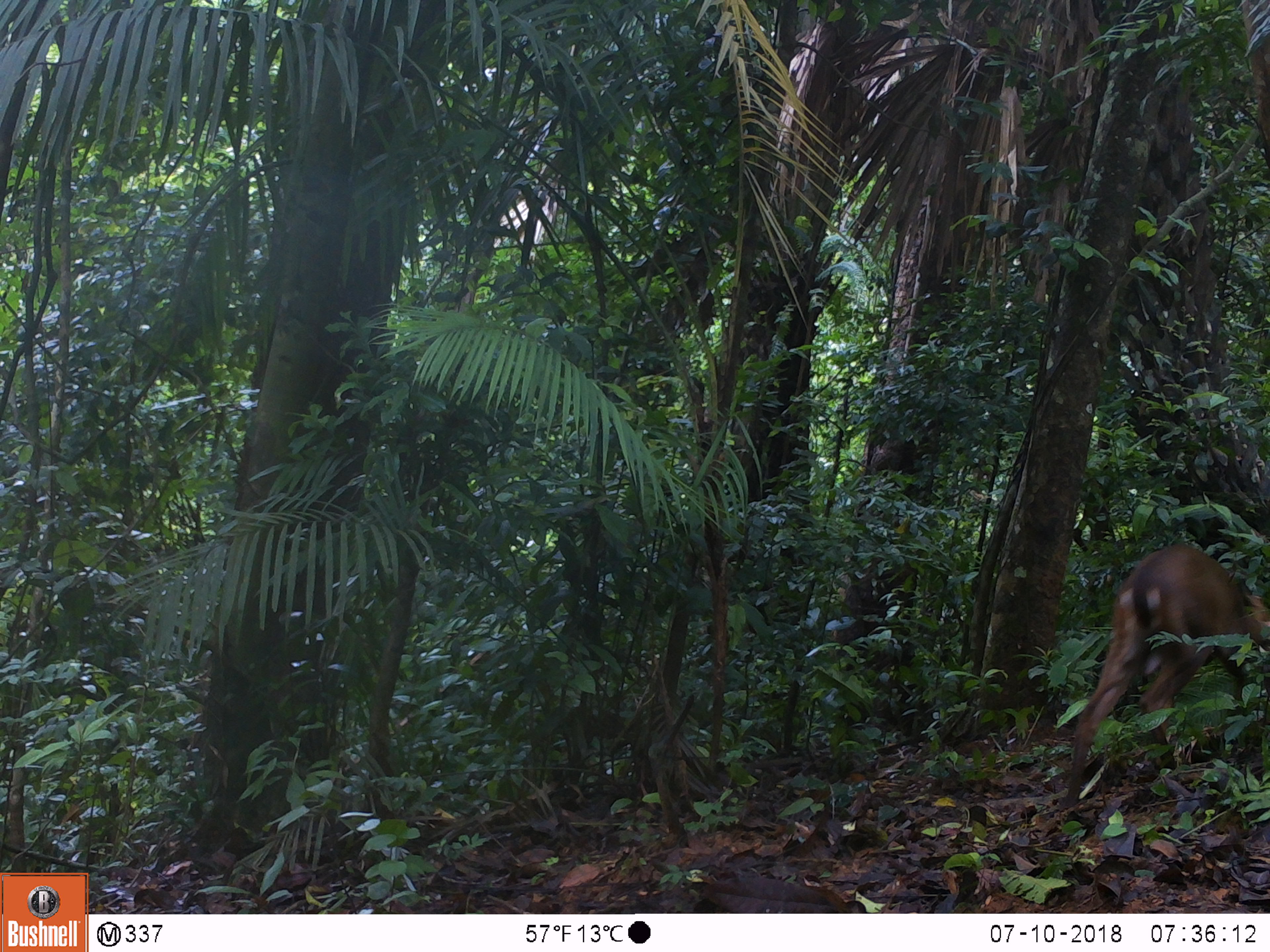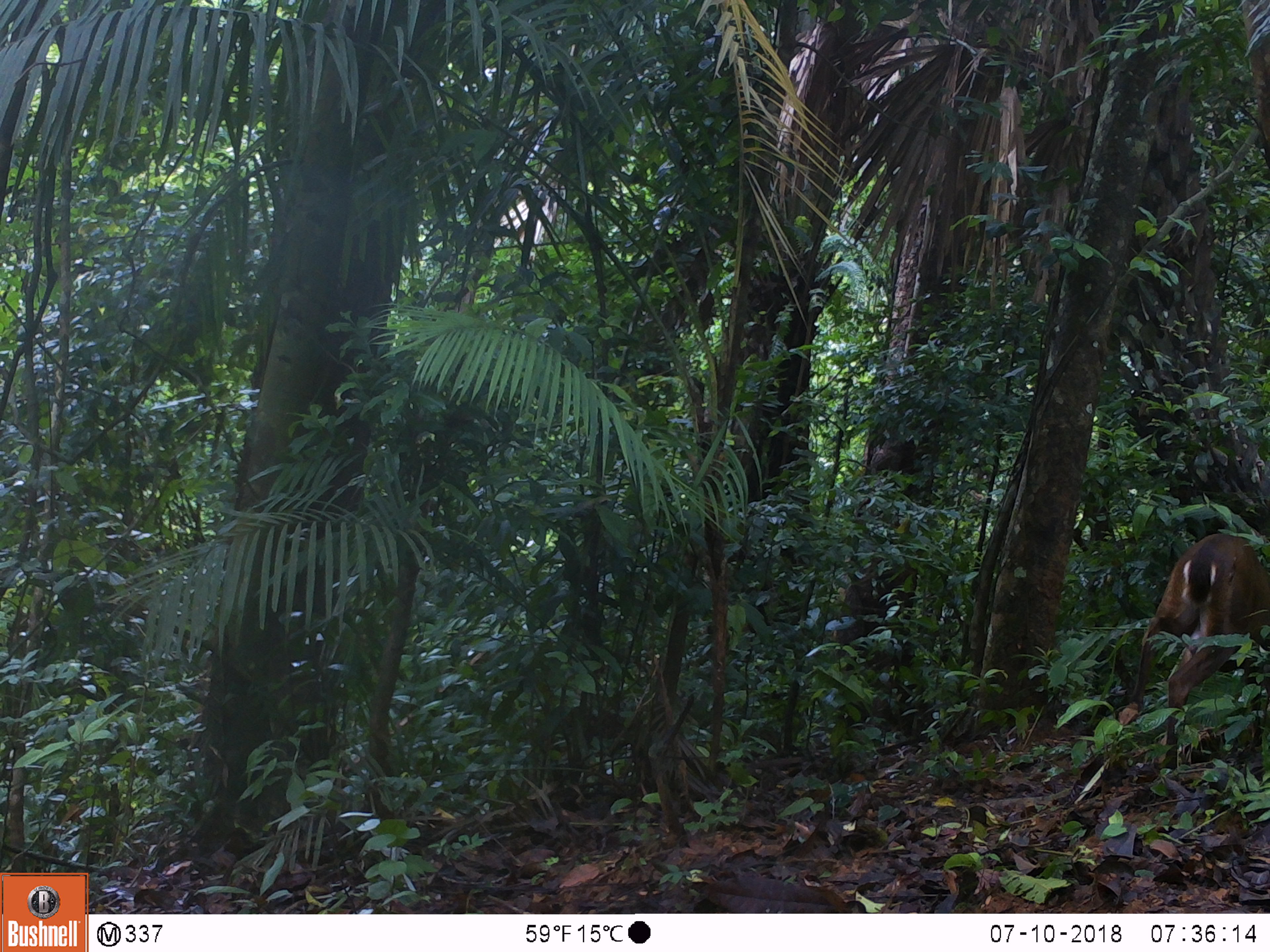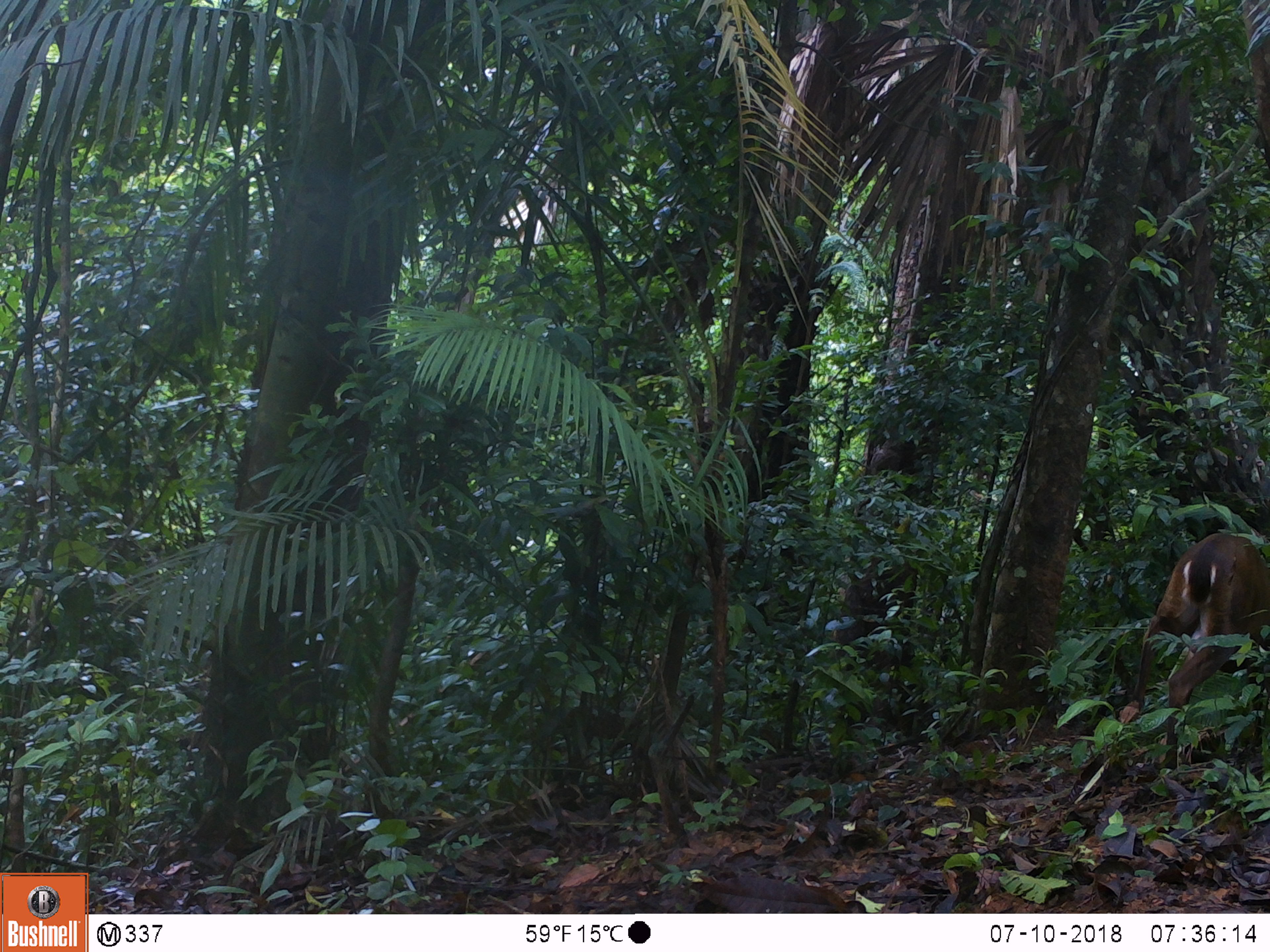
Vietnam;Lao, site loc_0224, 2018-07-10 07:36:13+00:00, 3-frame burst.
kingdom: Animalia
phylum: Chordata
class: Mammalia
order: Artiodactyla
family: Cervidae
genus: Muntiacus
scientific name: Muntiacus vuquangensis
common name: large-antlered muntjac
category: large antlered muntjac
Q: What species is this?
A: Large antlered muntjac (large-antlered muntjac) (Muntiacus vuquangensis).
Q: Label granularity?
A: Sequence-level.